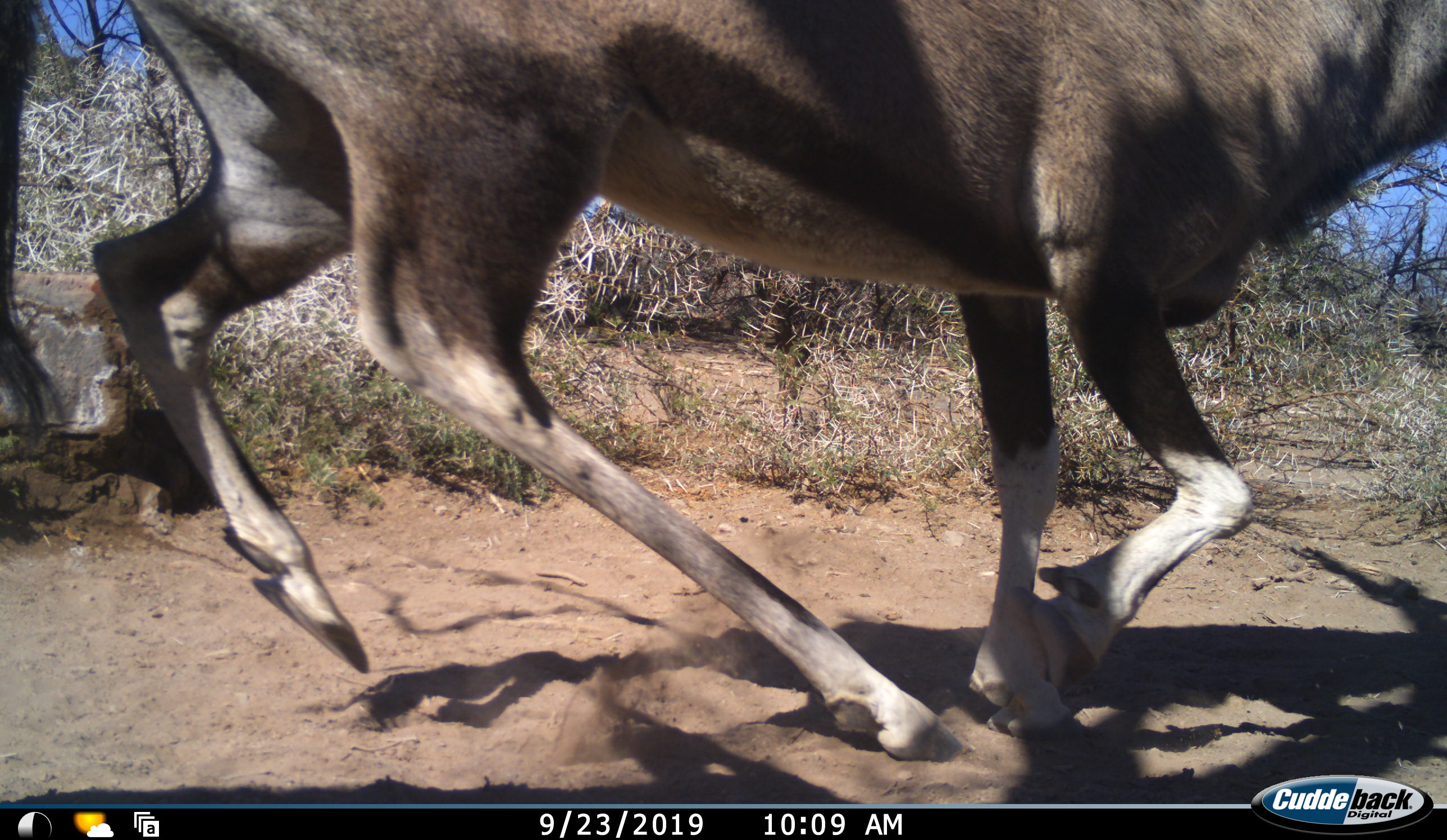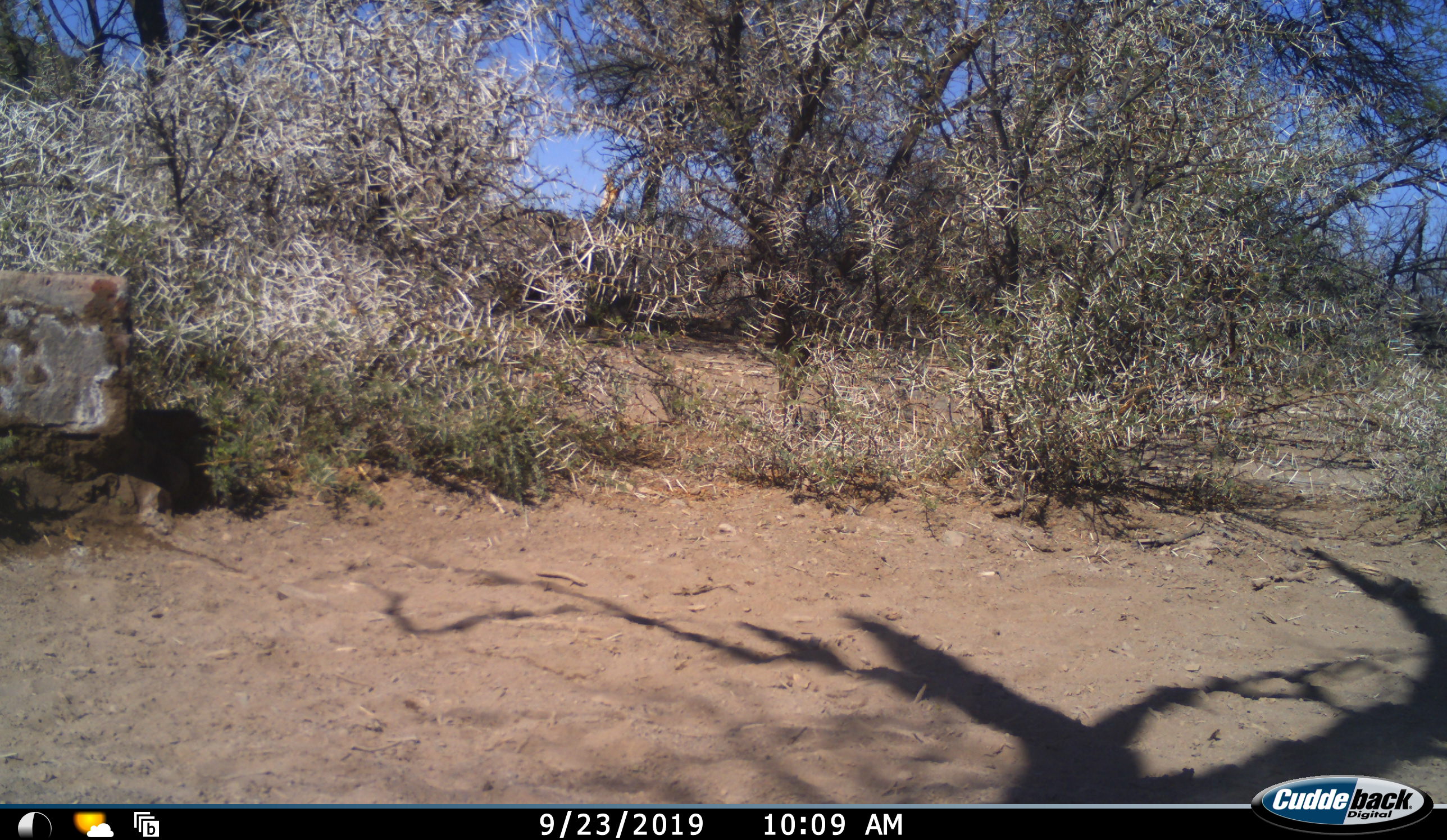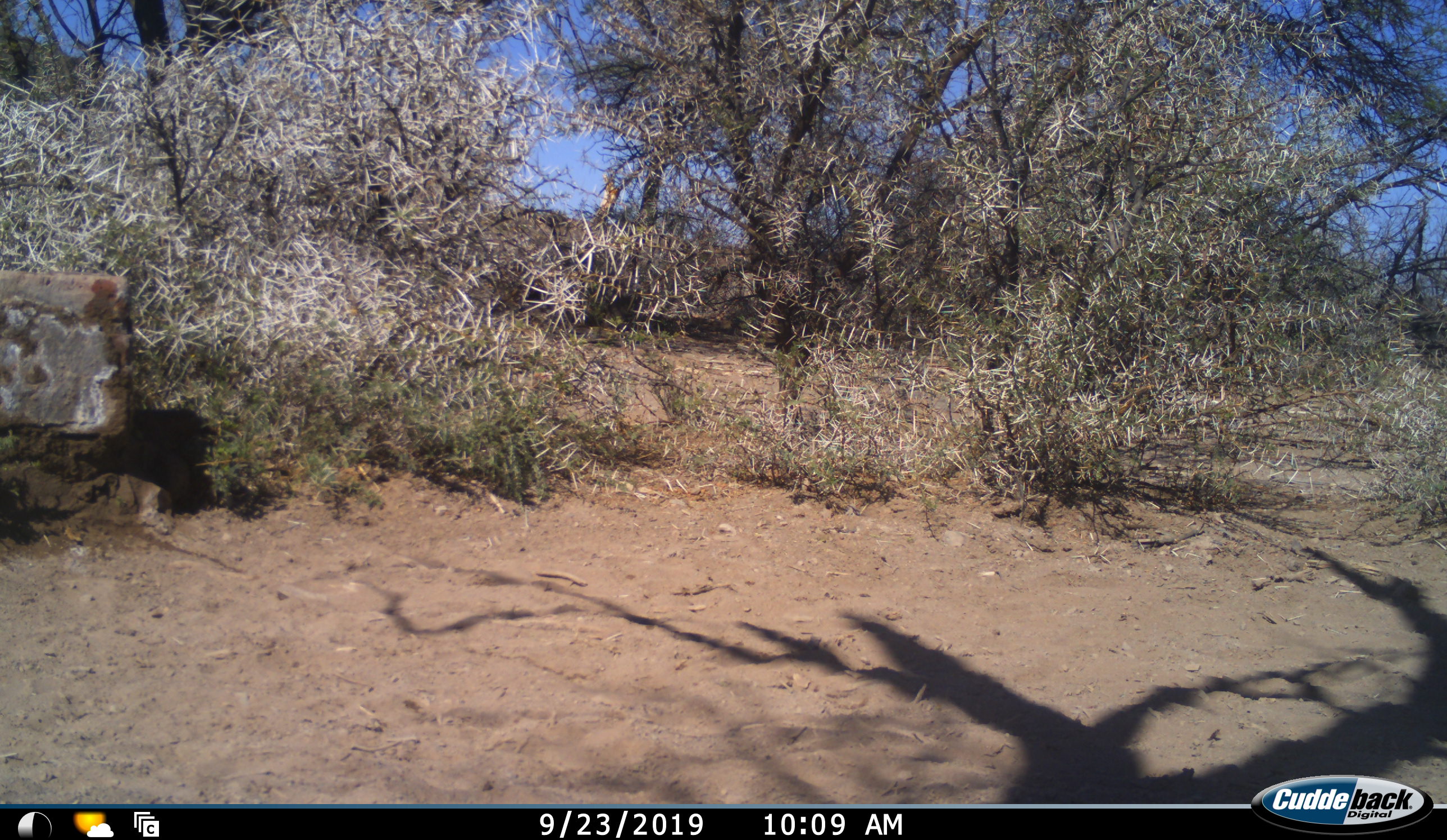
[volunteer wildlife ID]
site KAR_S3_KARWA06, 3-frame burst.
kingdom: Animalia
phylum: Chordata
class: Mammalia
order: Artiodactyla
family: Bovidae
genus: Oryx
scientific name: Oryx gazella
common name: gemsbok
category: oryx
Oryx (gemsbok) (Oryx gazella), count 1. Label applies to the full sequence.